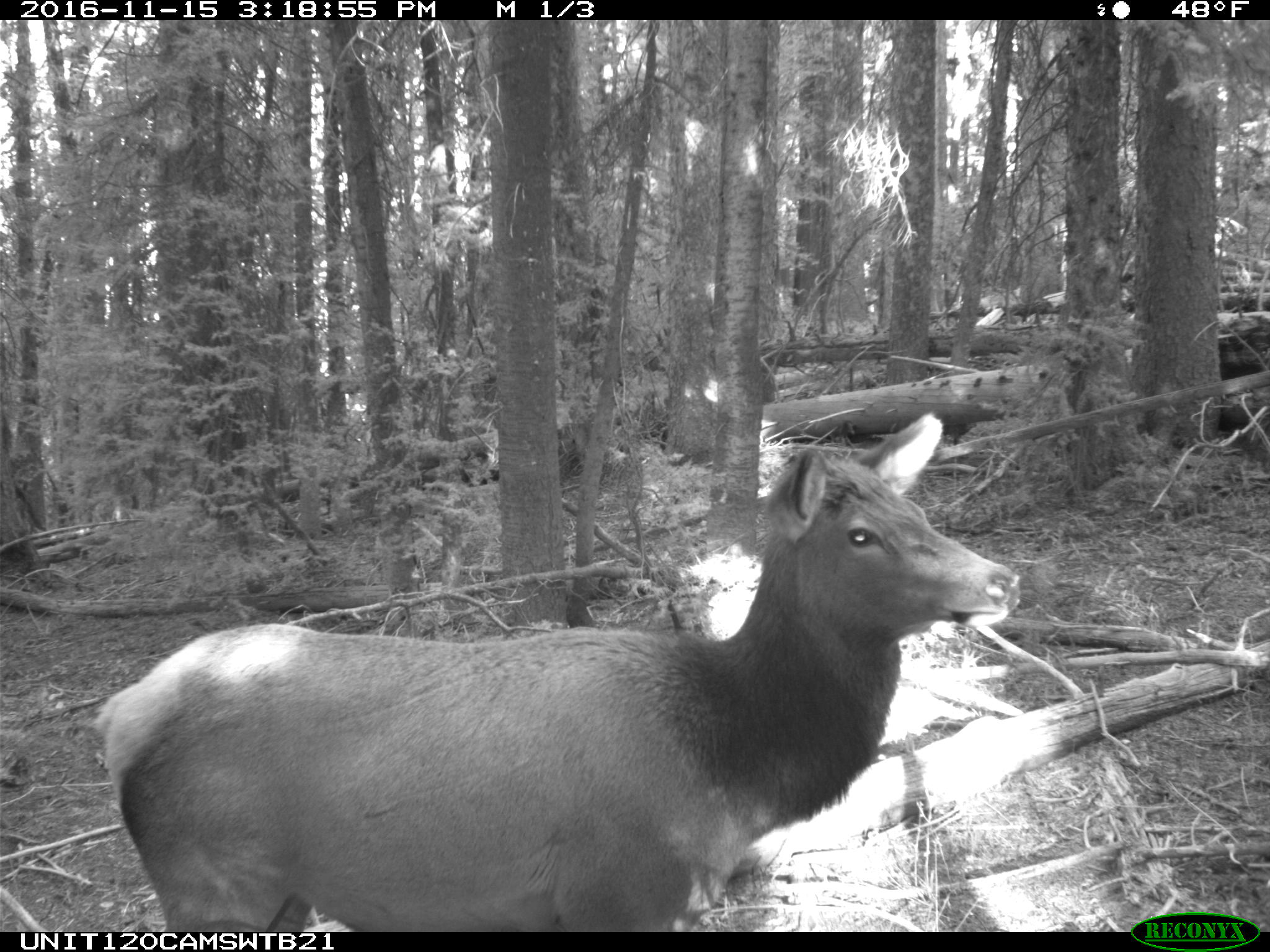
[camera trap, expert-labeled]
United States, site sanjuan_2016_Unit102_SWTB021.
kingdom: Animalia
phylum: Chordata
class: Mammalia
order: Artiodactyla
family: Cervidae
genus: Cervus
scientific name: Cervus elaphus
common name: red deer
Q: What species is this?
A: Cervus elaphus (red deer).